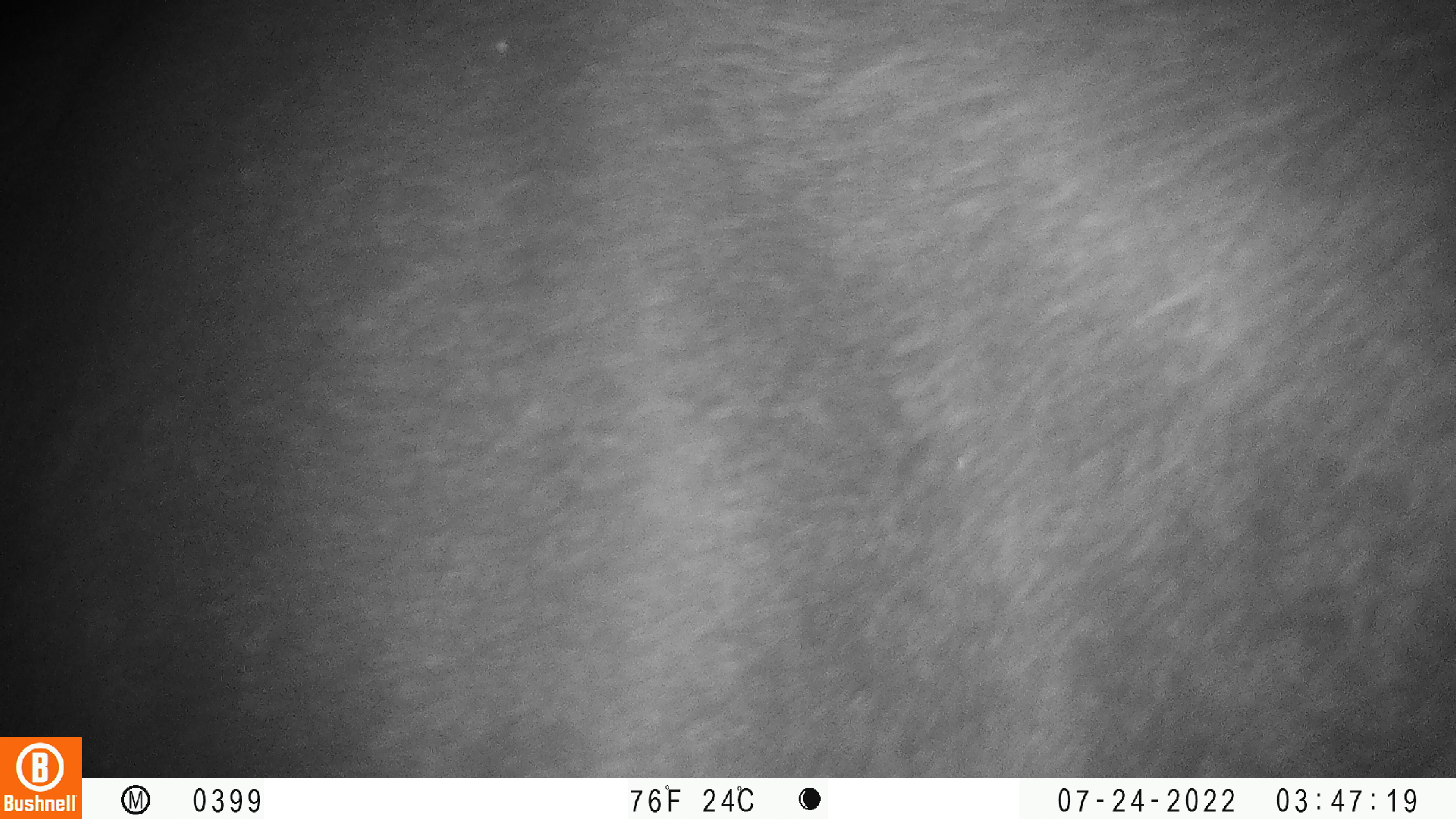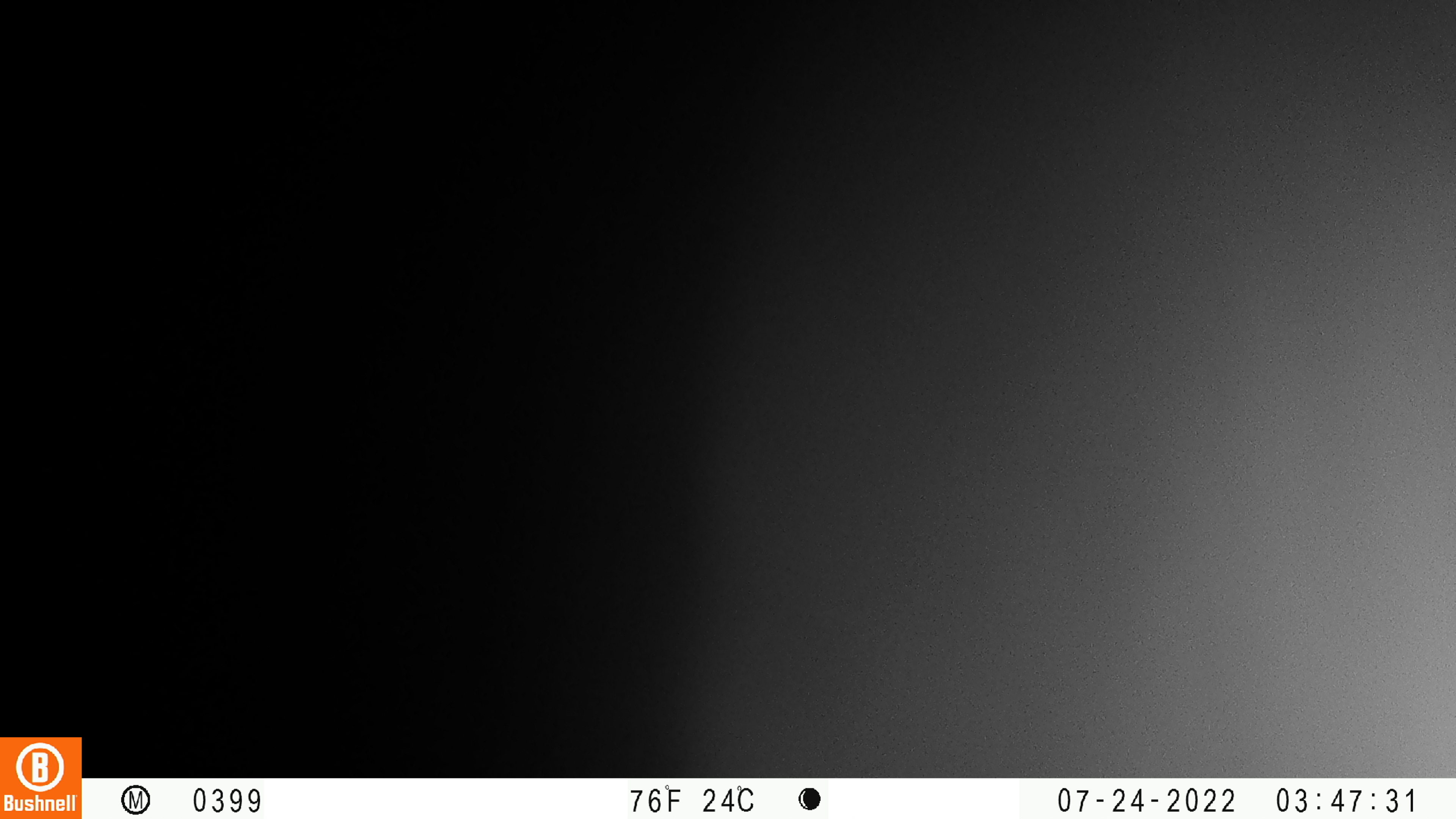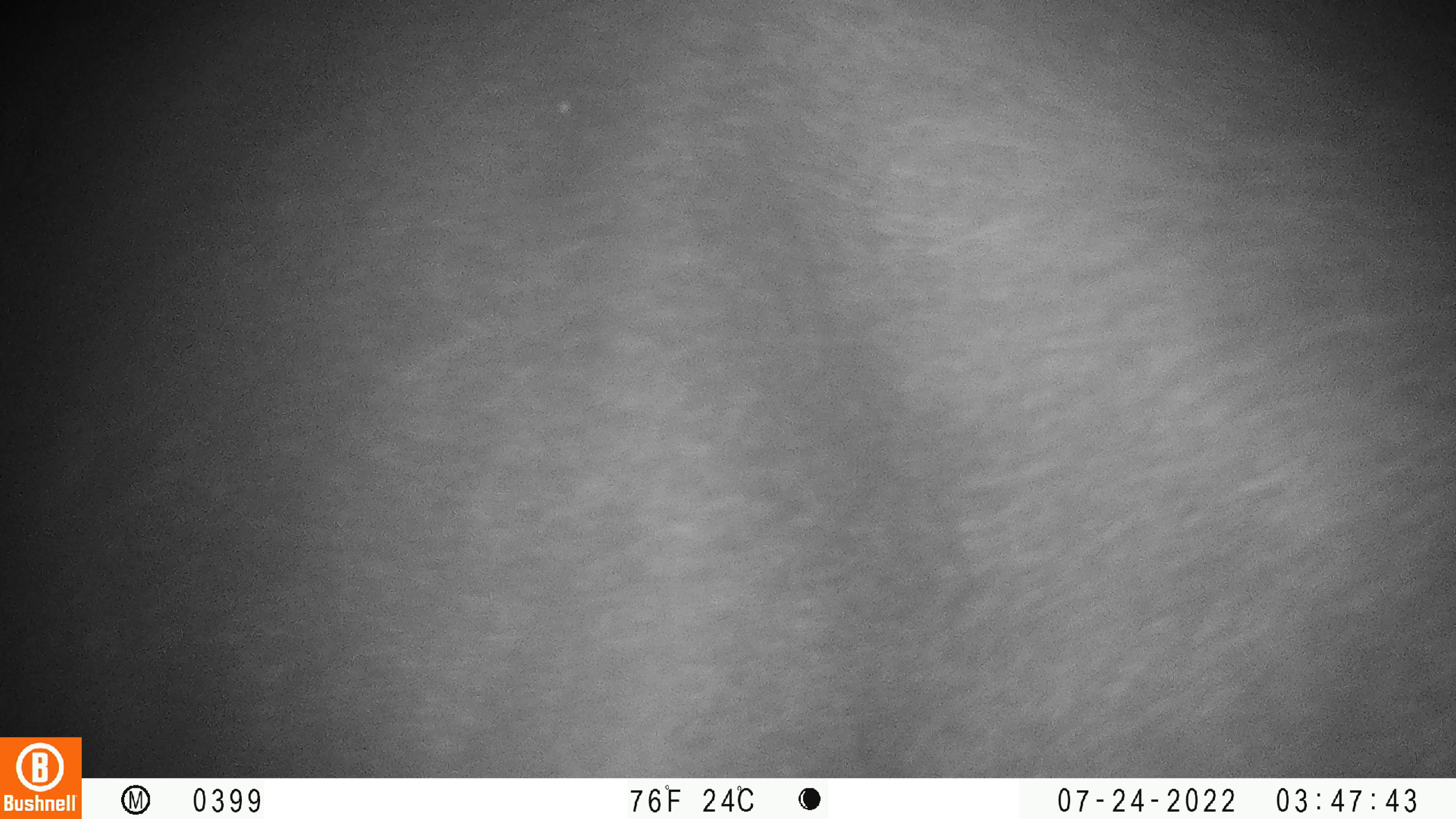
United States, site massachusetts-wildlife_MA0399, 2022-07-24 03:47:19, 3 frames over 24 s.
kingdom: Animalia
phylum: Chordata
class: Mammalia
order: Artiodactyla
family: Cervidae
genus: Alces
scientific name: Alces alces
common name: moose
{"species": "moose (Alces alces)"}